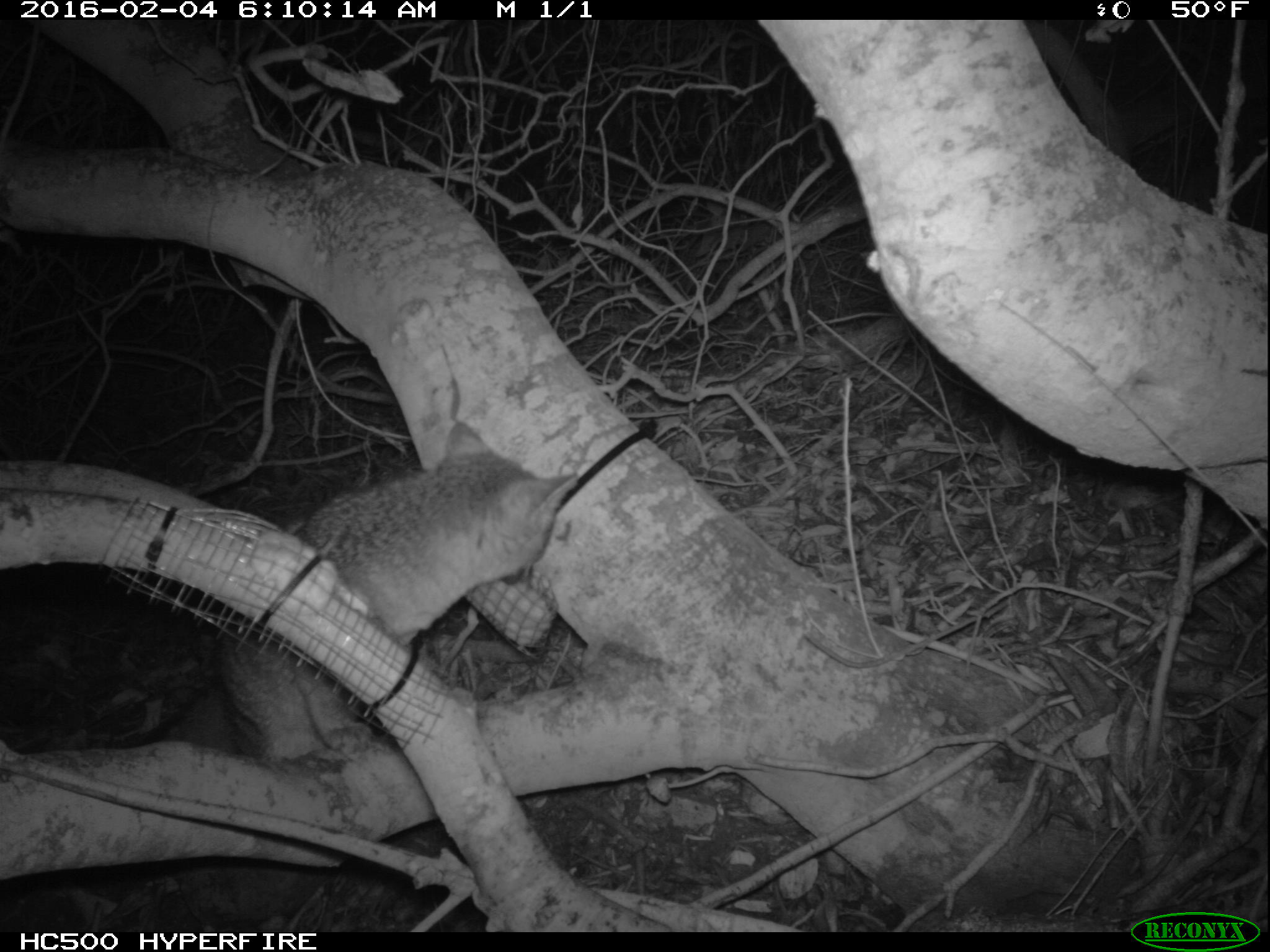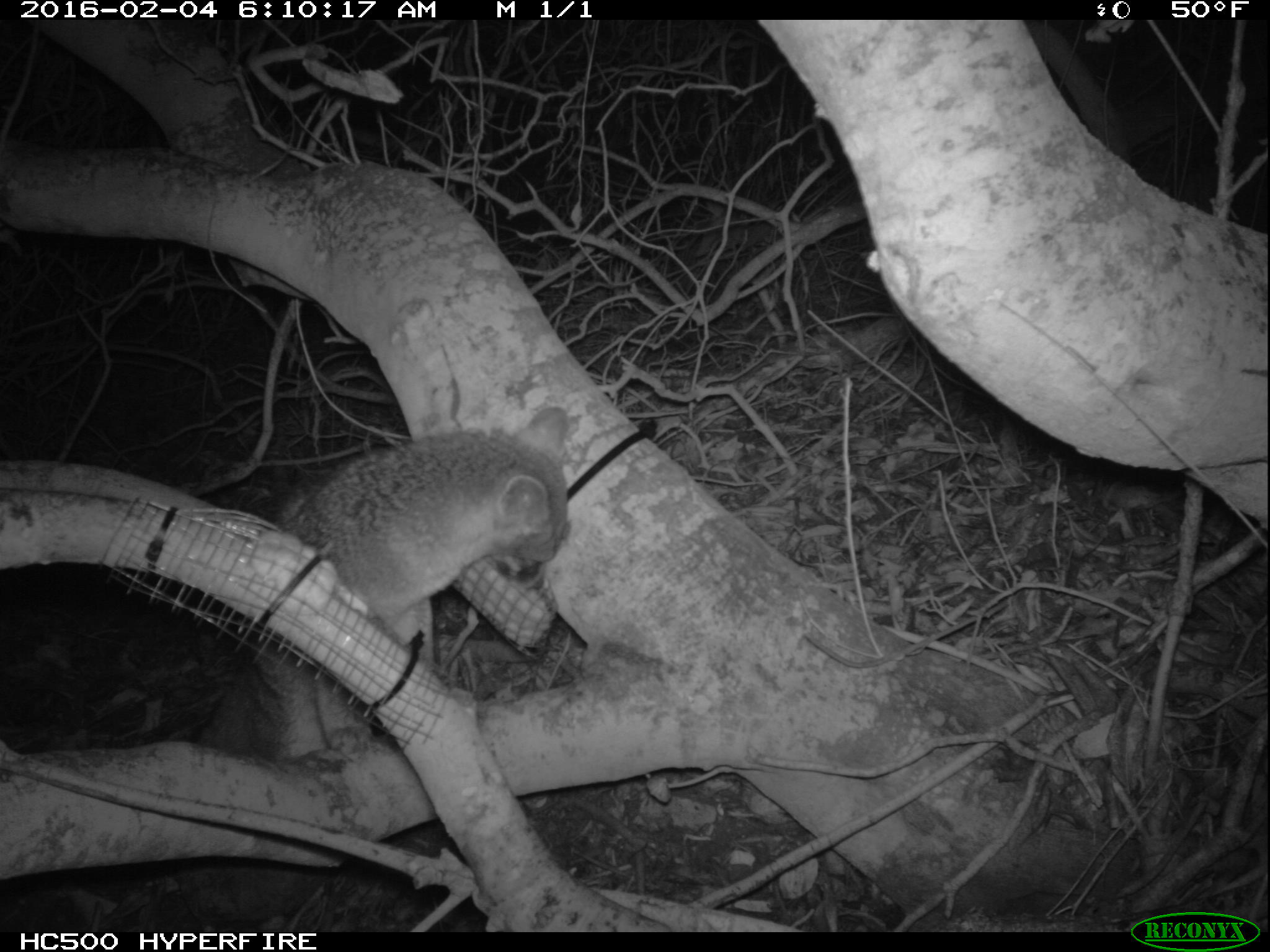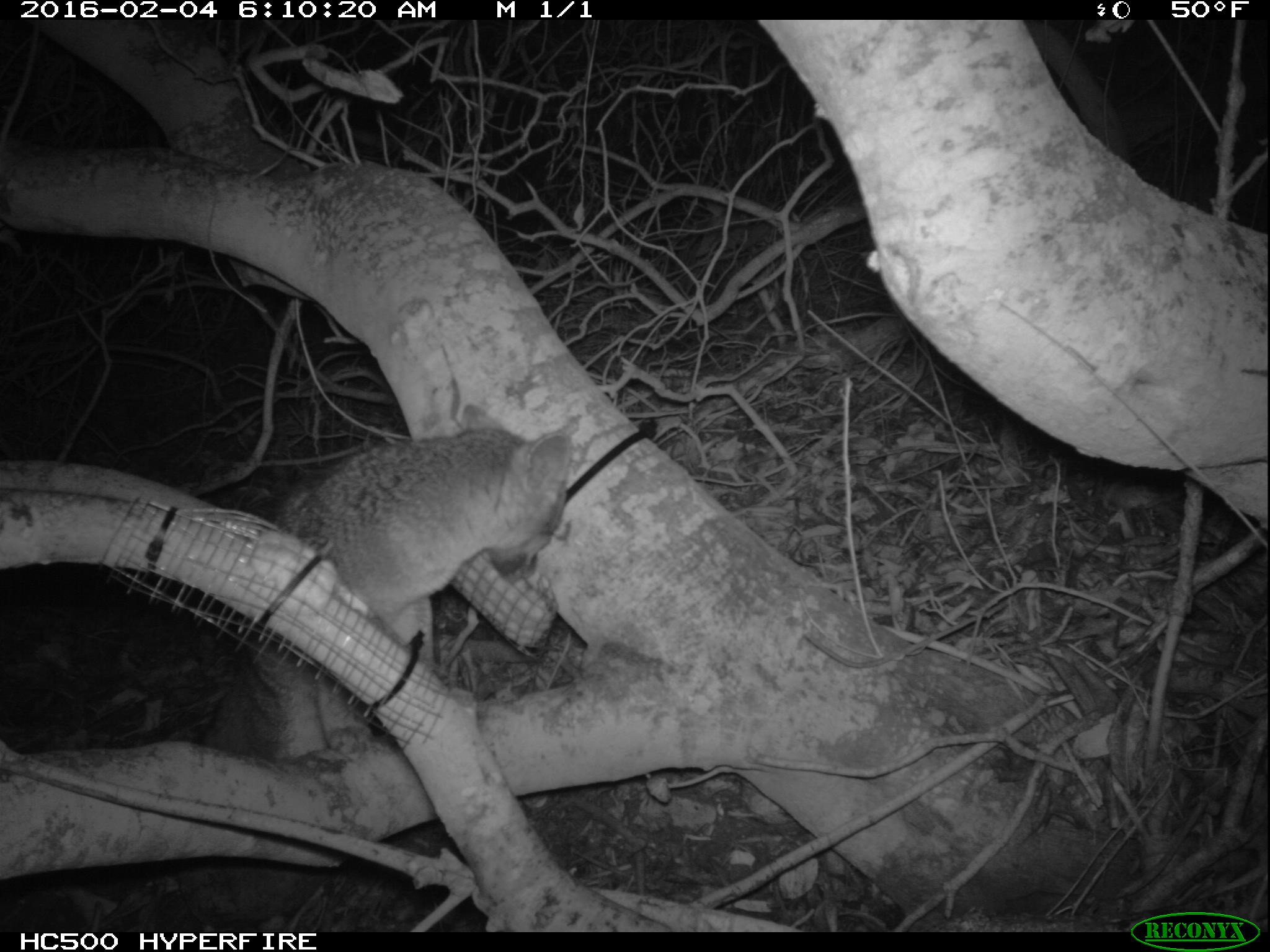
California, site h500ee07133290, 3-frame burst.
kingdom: Animalia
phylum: Chordata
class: Mammalia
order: Carnivora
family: Canidae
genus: Urocyon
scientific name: Urocyon littoralis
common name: island fox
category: fox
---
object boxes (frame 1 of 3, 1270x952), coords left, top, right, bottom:
fox: 161, 419, 575, 853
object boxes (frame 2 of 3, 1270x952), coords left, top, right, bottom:
fox: 197, 404, 568, 760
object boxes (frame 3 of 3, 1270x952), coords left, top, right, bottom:
fox: 197, 403, 574, 764